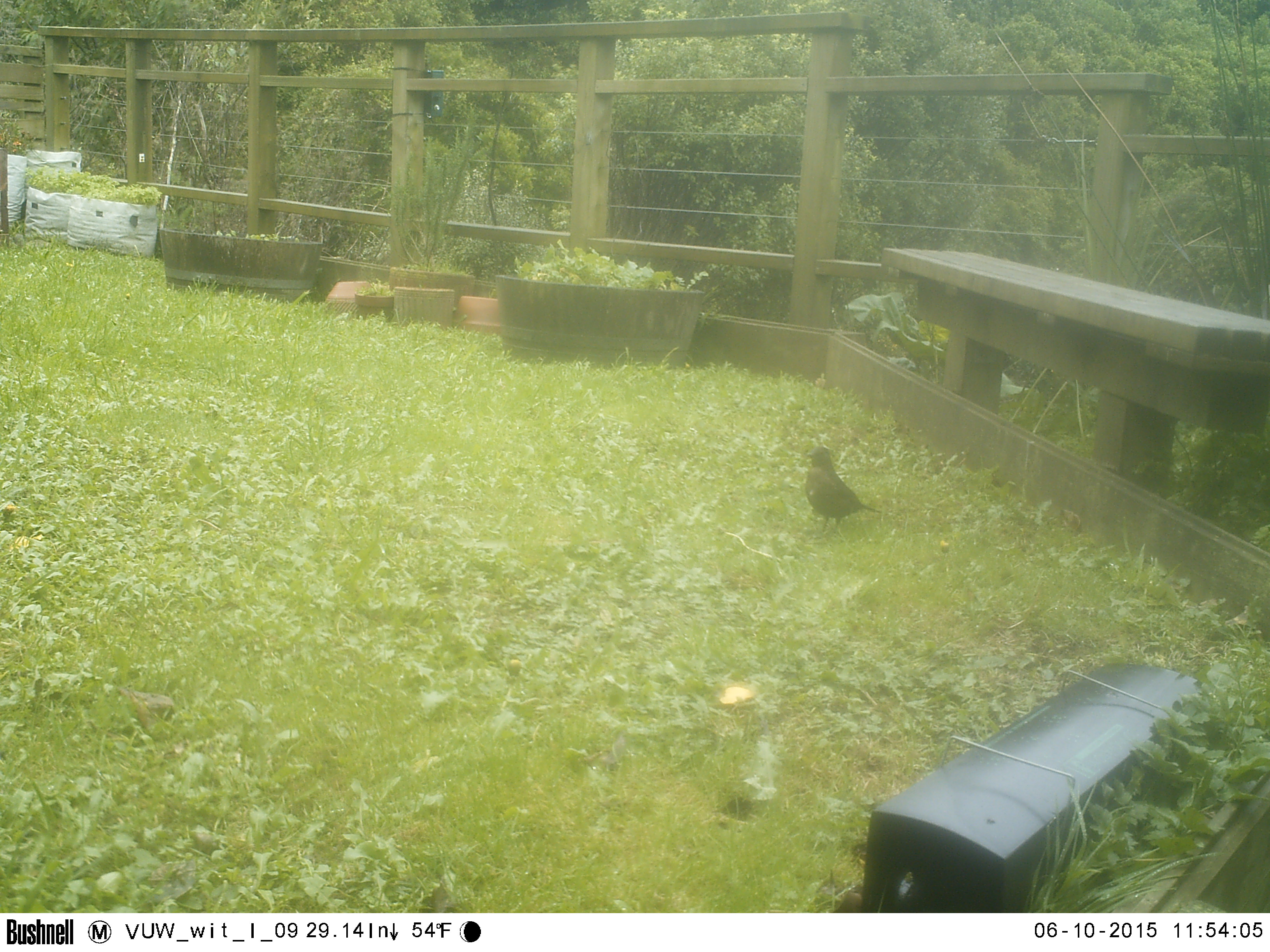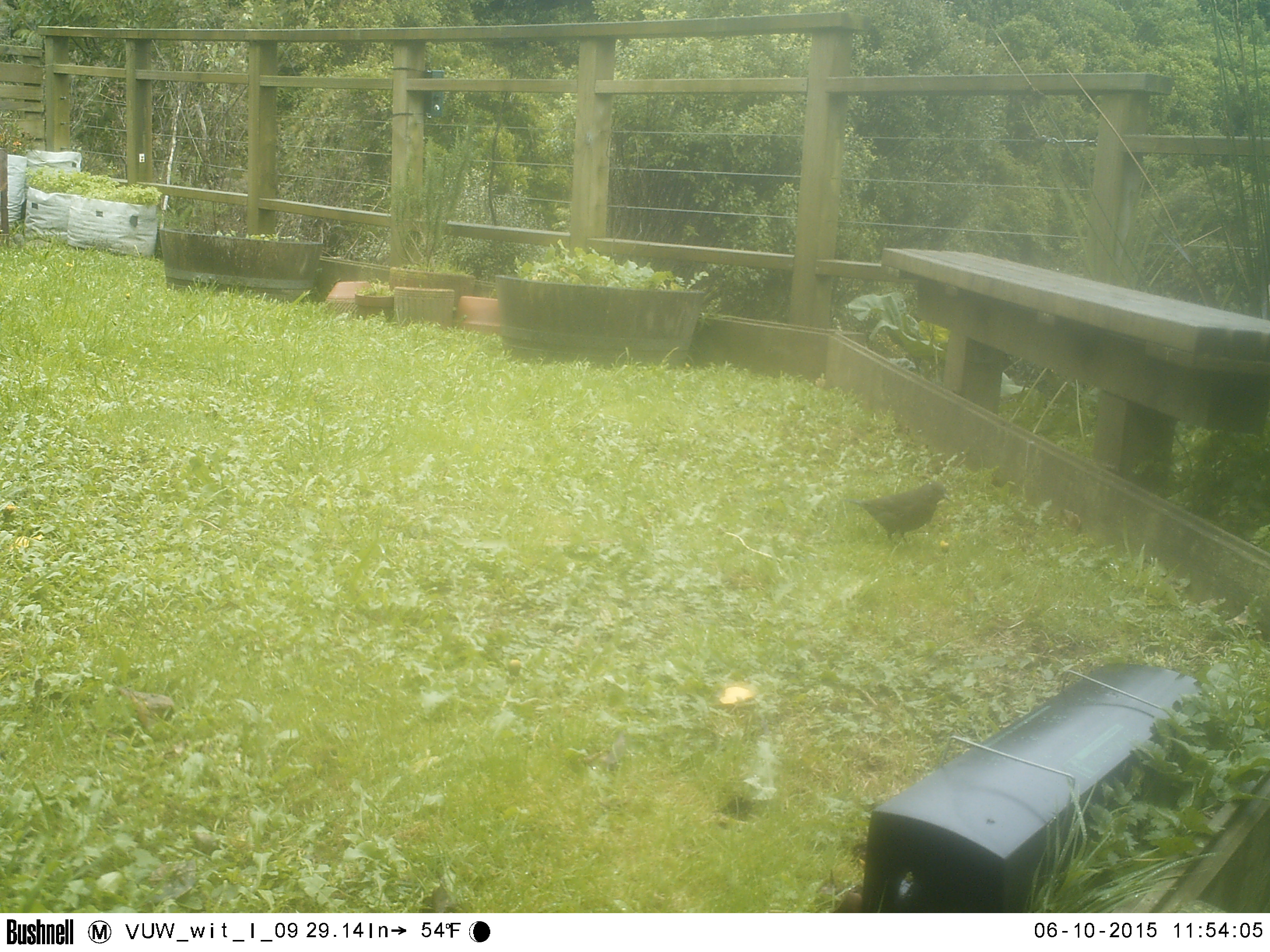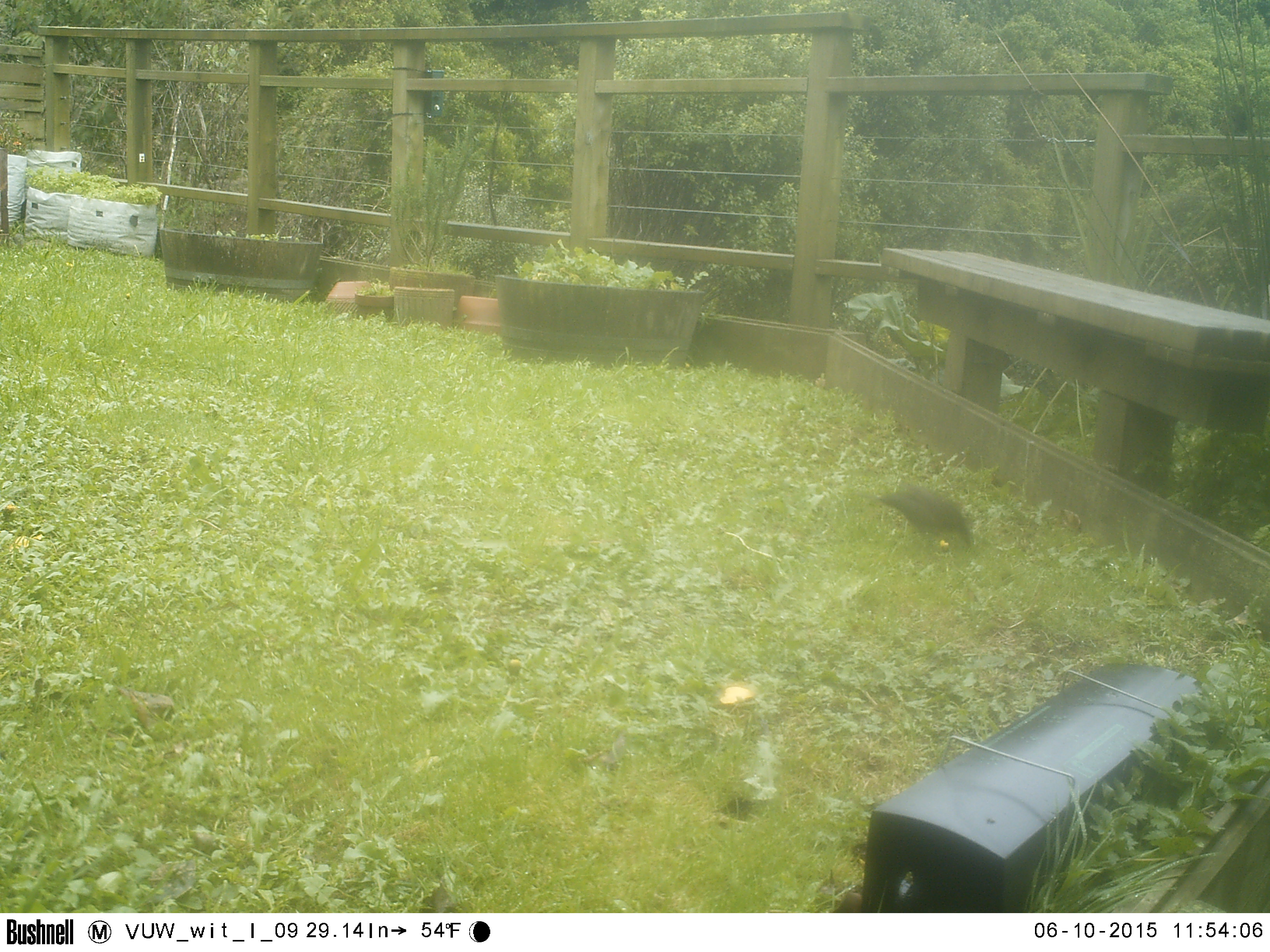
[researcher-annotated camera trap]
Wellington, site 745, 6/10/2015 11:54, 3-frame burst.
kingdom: Animalia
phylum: Chordata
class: Aves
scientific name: Aves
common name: bird